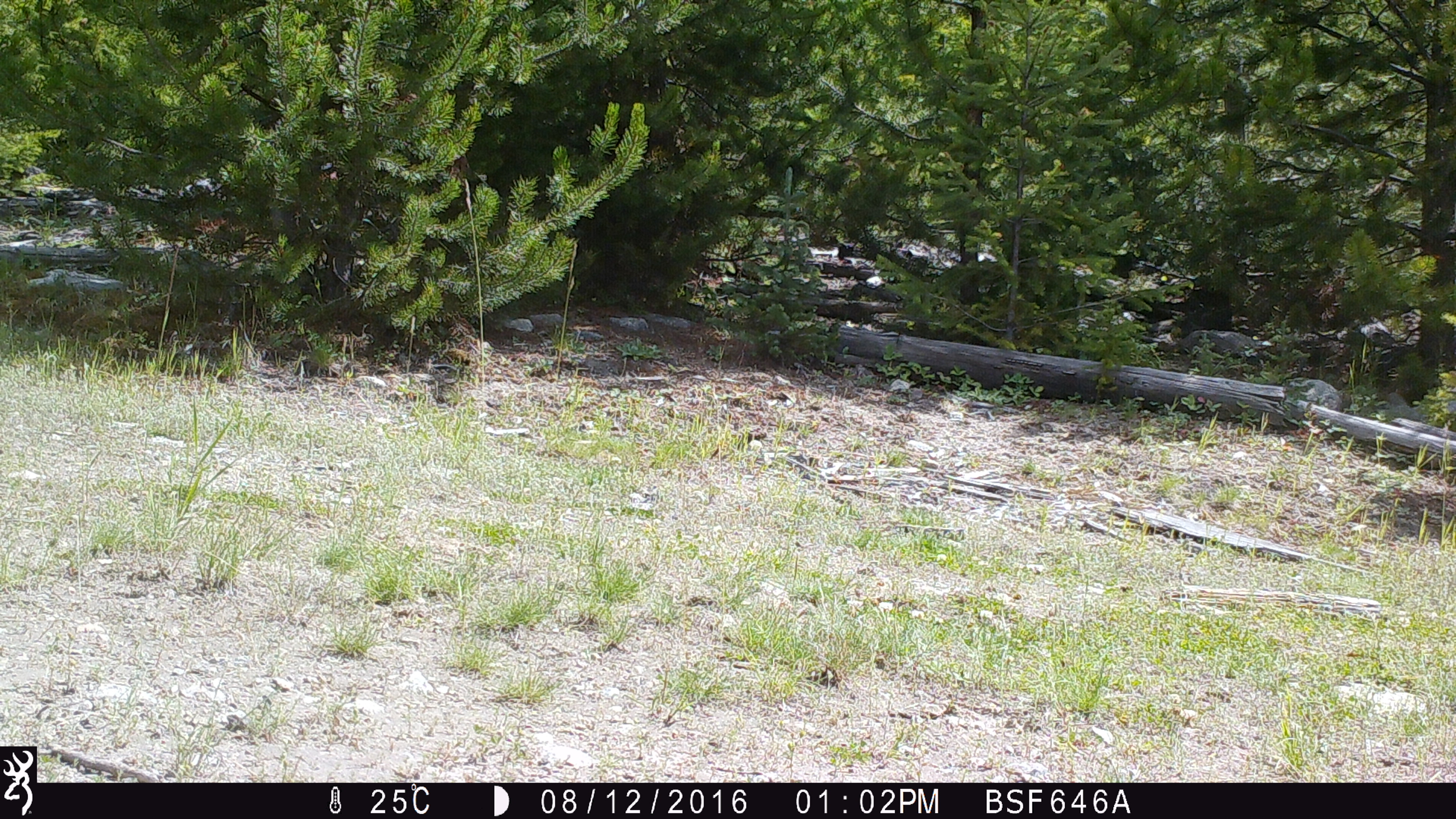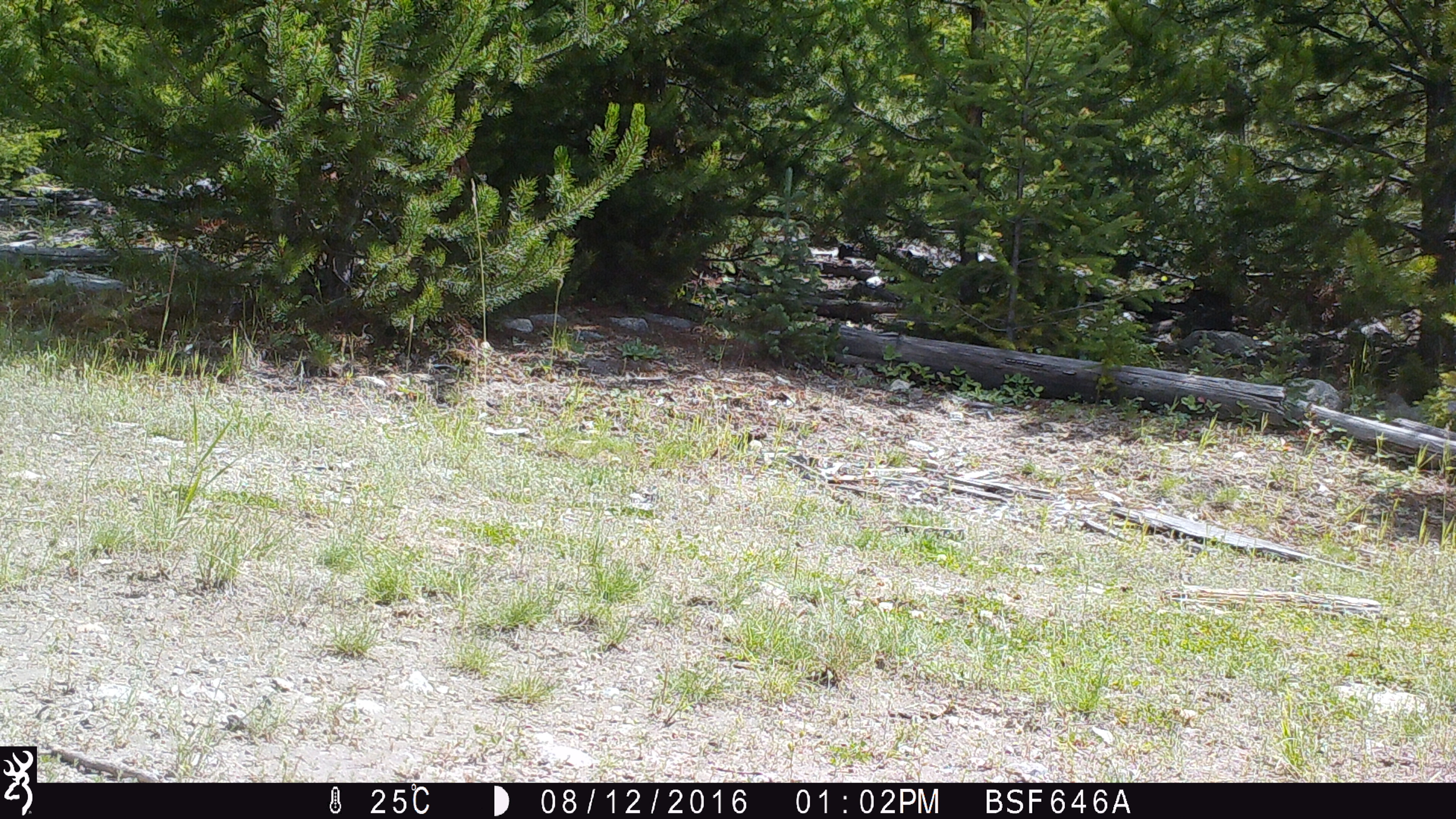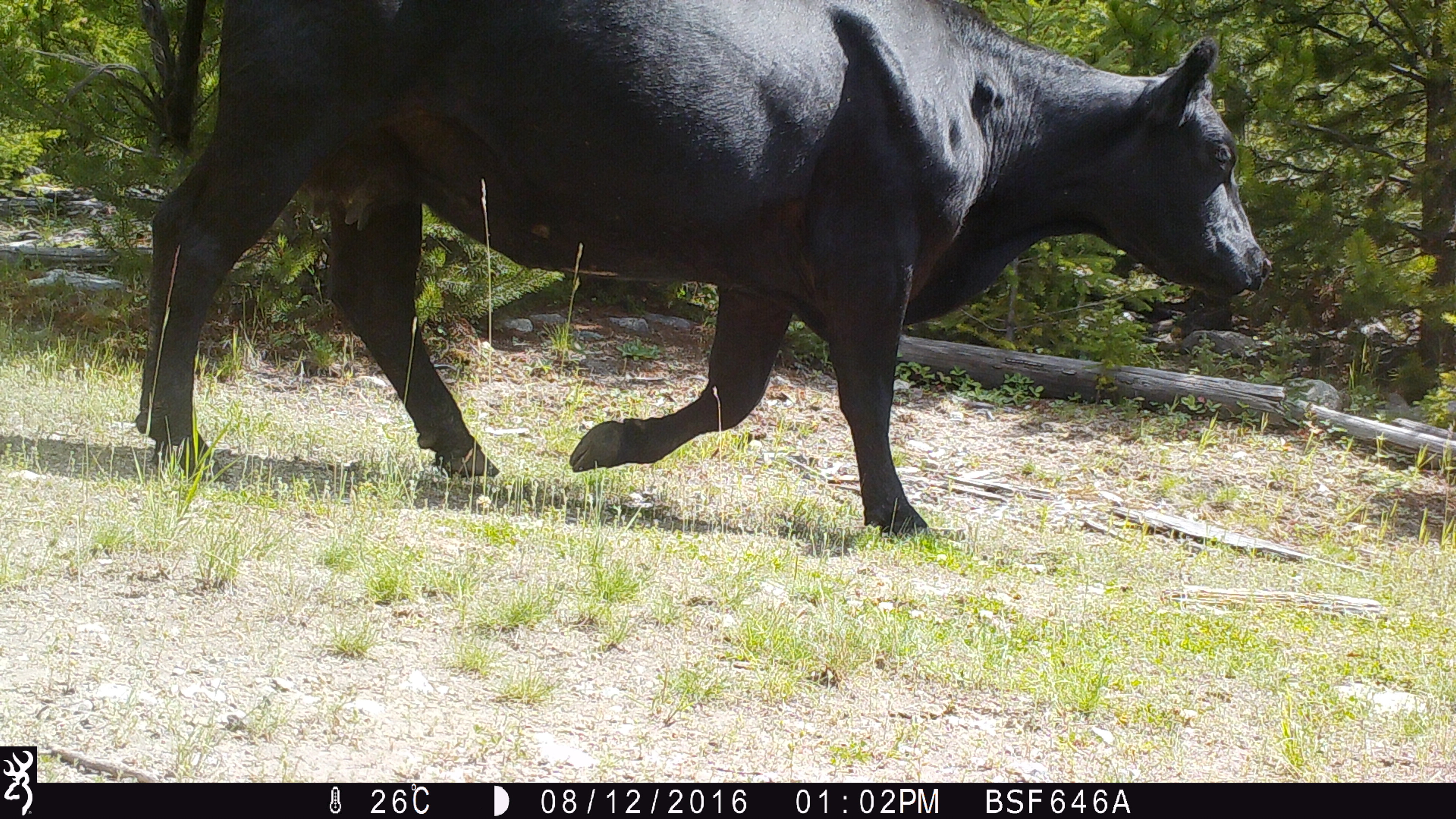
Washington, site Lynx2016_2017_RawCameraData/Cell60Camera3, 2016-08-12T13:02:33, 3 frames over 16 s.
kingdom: Animalia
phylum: Chordata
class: Mammalia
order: Artiodactyla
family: Bovidae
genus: Bos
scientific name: Bos taurus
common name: domestic cattle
Domestic cattle (Bos taurus). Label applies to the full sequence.